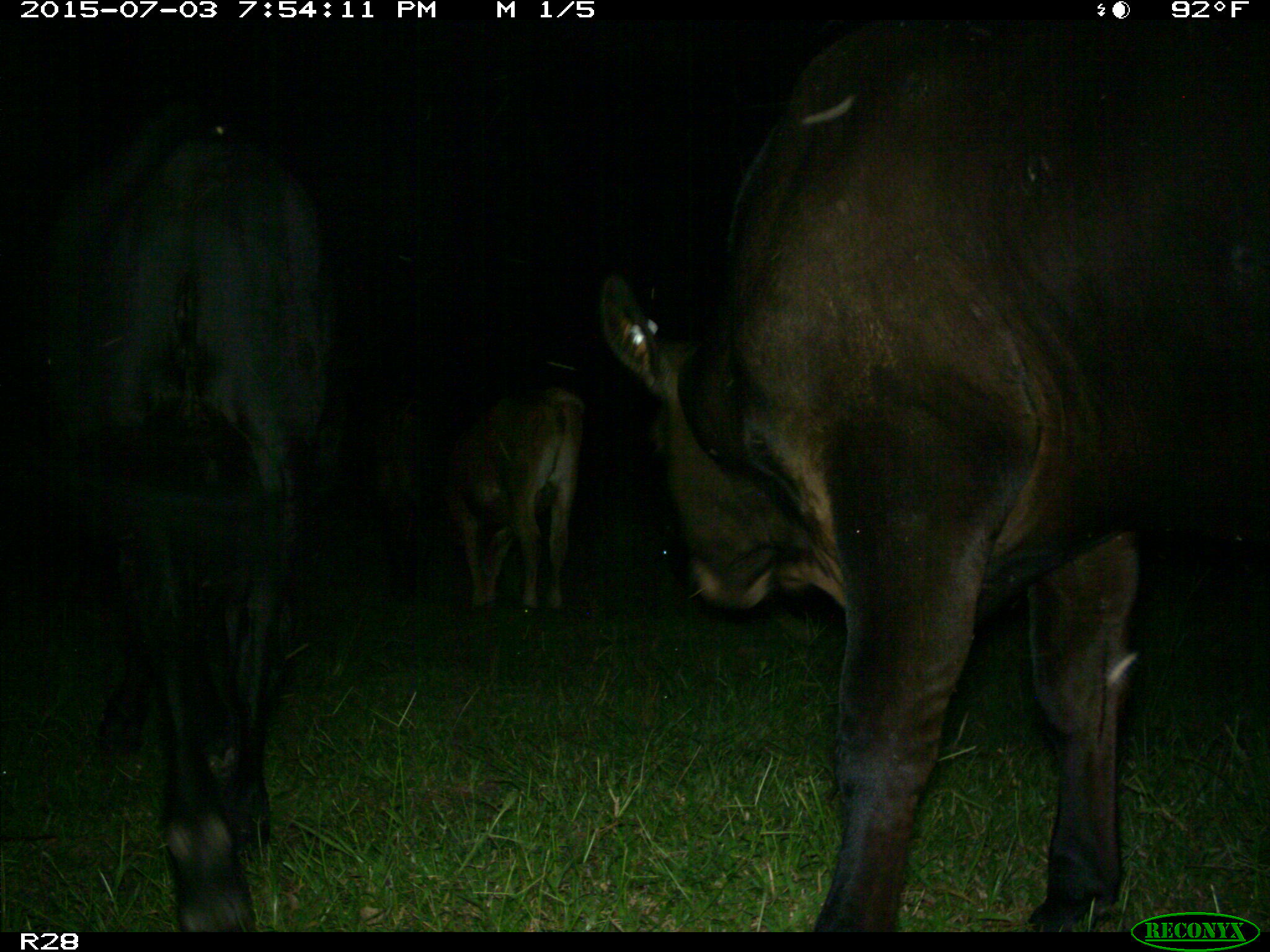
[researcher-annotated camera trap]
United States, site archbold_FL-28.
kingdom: Animalia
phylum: Chordata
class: Mammalia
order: Artiodactyla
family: Bovidae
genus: Bos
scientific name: Bos taurus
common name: domestic cow